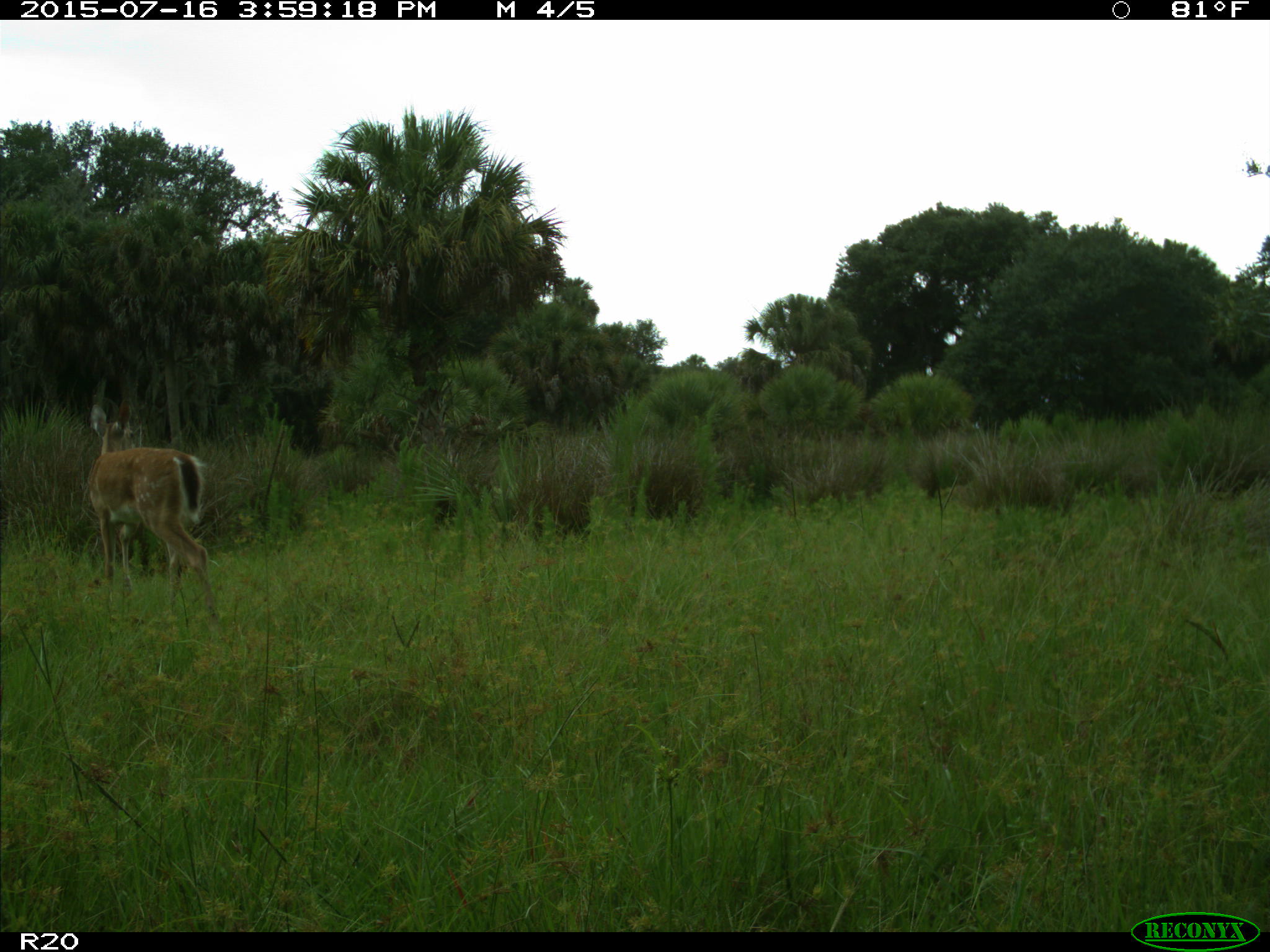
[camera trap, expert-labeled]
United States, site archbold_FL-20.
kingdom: Animalia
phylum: Chordata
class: Mammalia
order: Artiodactyla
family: Cervidae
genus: Odocoileus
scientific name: Odocoileus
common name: deer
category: unidentified deer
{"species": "unidentified deer (deer) (Odocoileus)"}